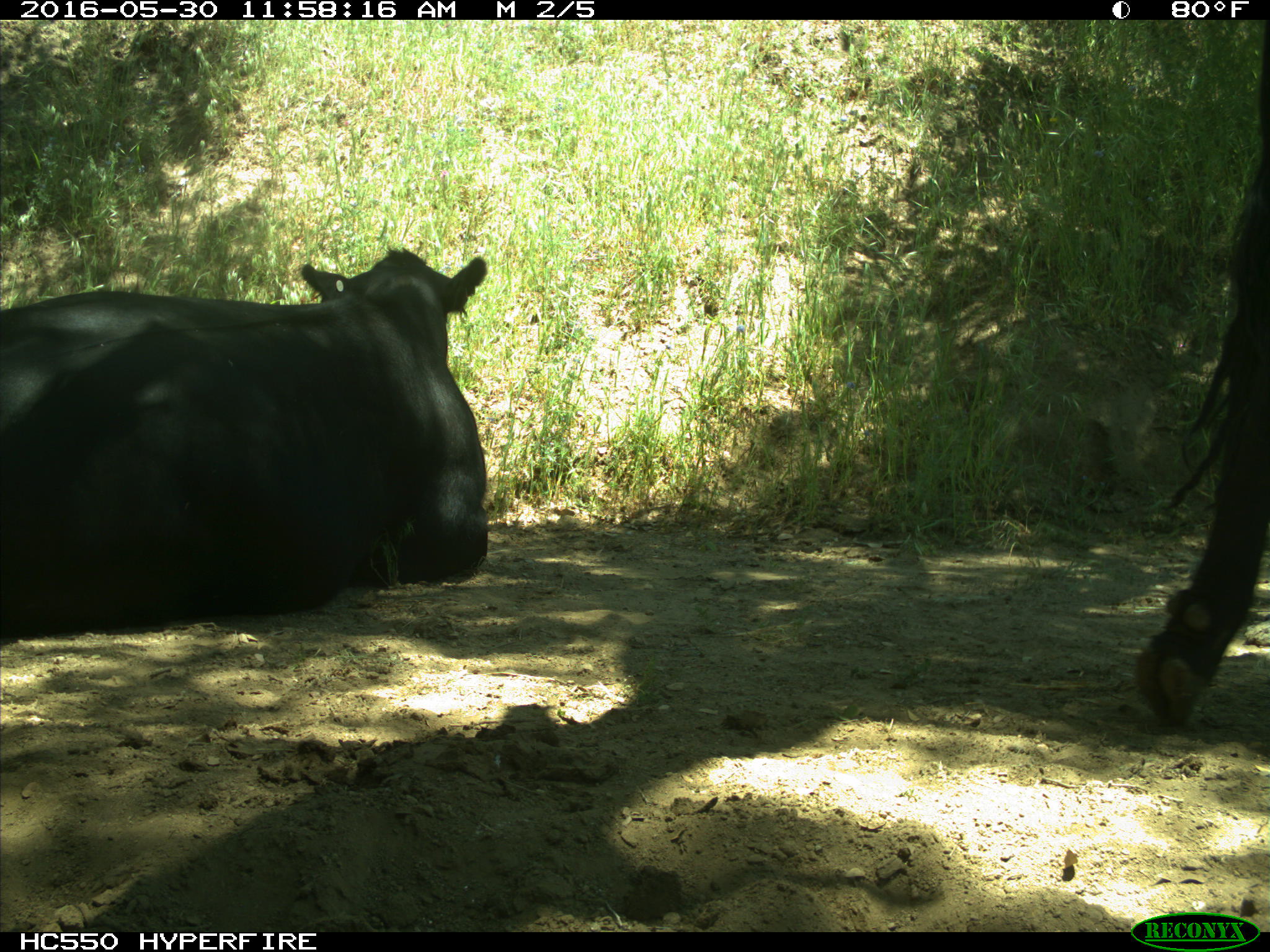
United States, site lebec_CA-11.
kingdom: Animalia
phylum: Chordata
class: Mammalia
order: Artiodactyla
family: Bovidae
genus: Bos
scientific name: Bos taurus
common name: domestic cow